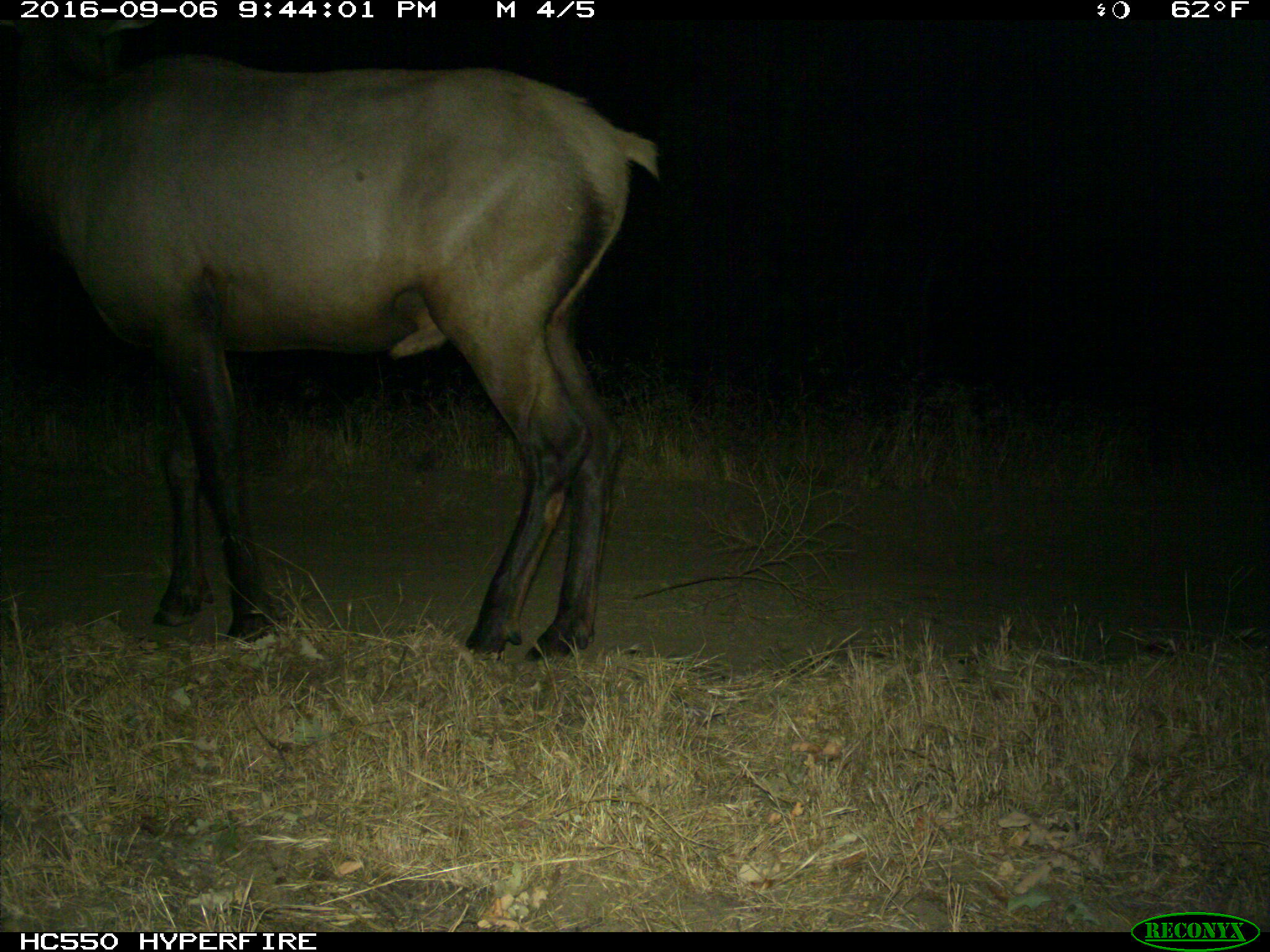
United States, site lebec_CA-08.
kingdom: Animalia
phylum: Chordata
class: Mammalia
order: Artiodactyla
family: Cervidae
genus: Cervus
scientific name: Cervus canadensis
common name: elk